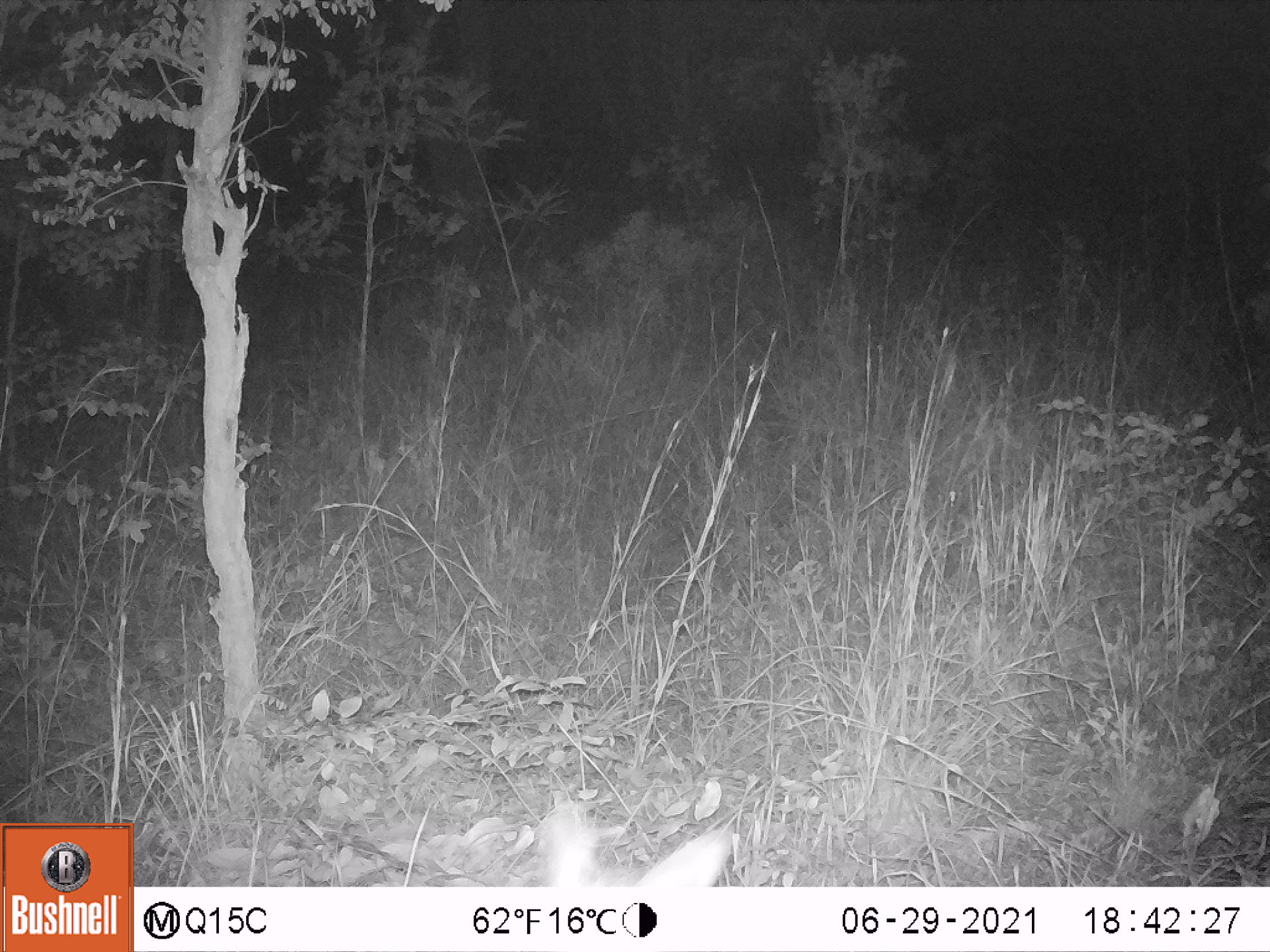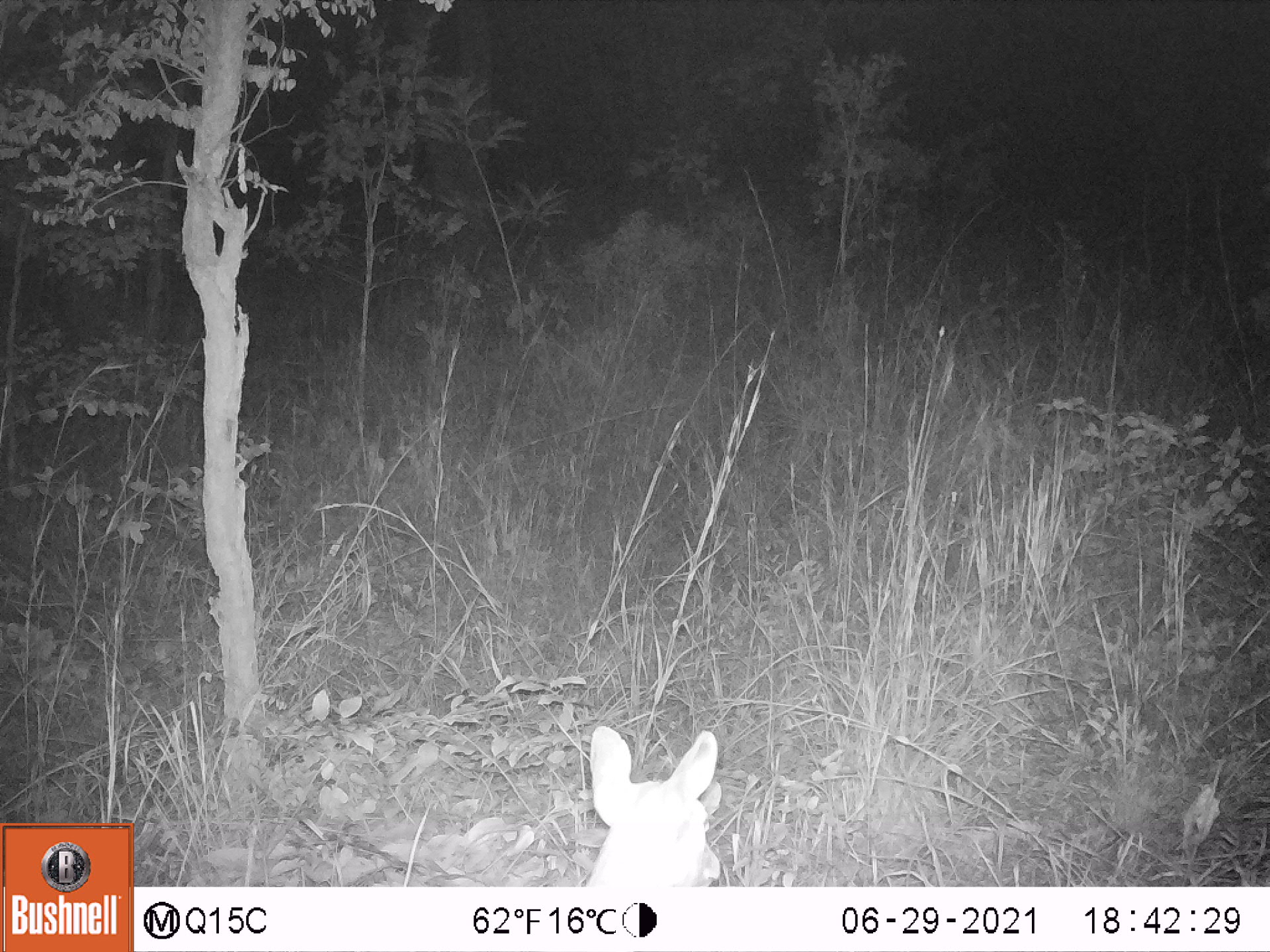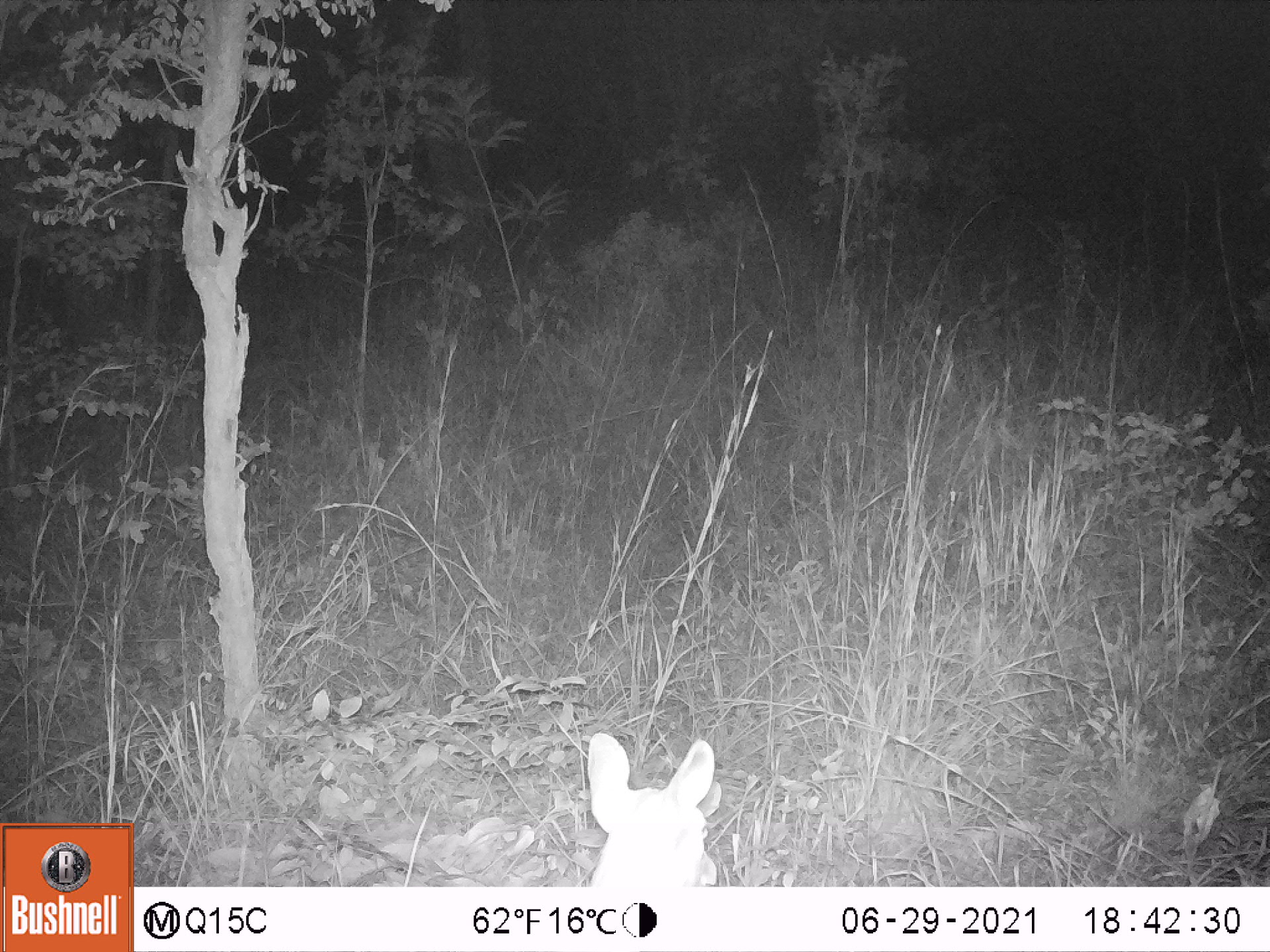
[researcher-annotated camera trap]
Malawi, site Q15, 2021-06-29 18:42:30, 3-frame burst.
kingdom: Animalia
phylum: Chordata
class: Mammalia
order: Artiodactyla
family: Bovidae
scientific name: Antilopinae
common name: small antelope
Small antelope (Antilopinae), count 1.